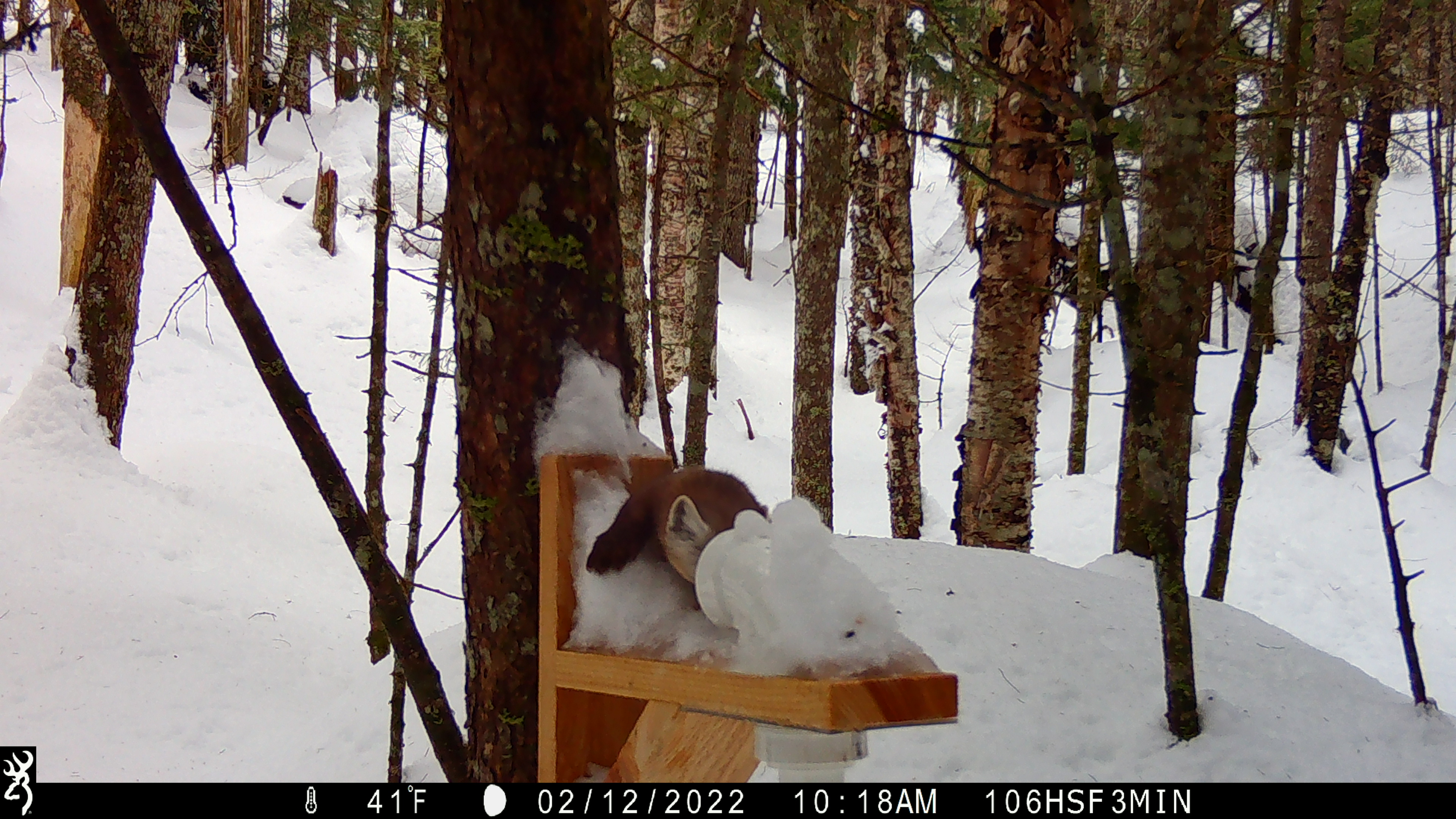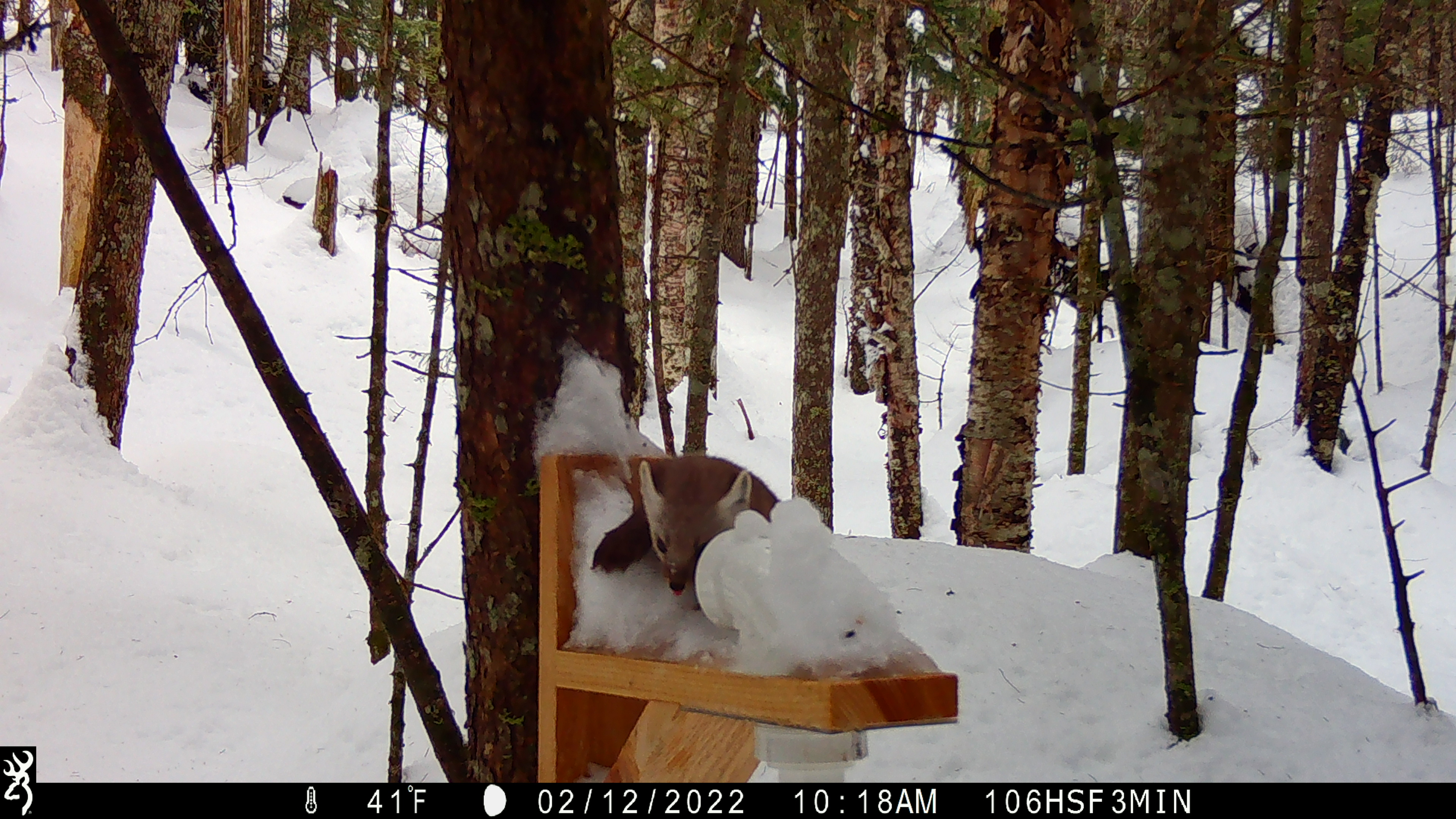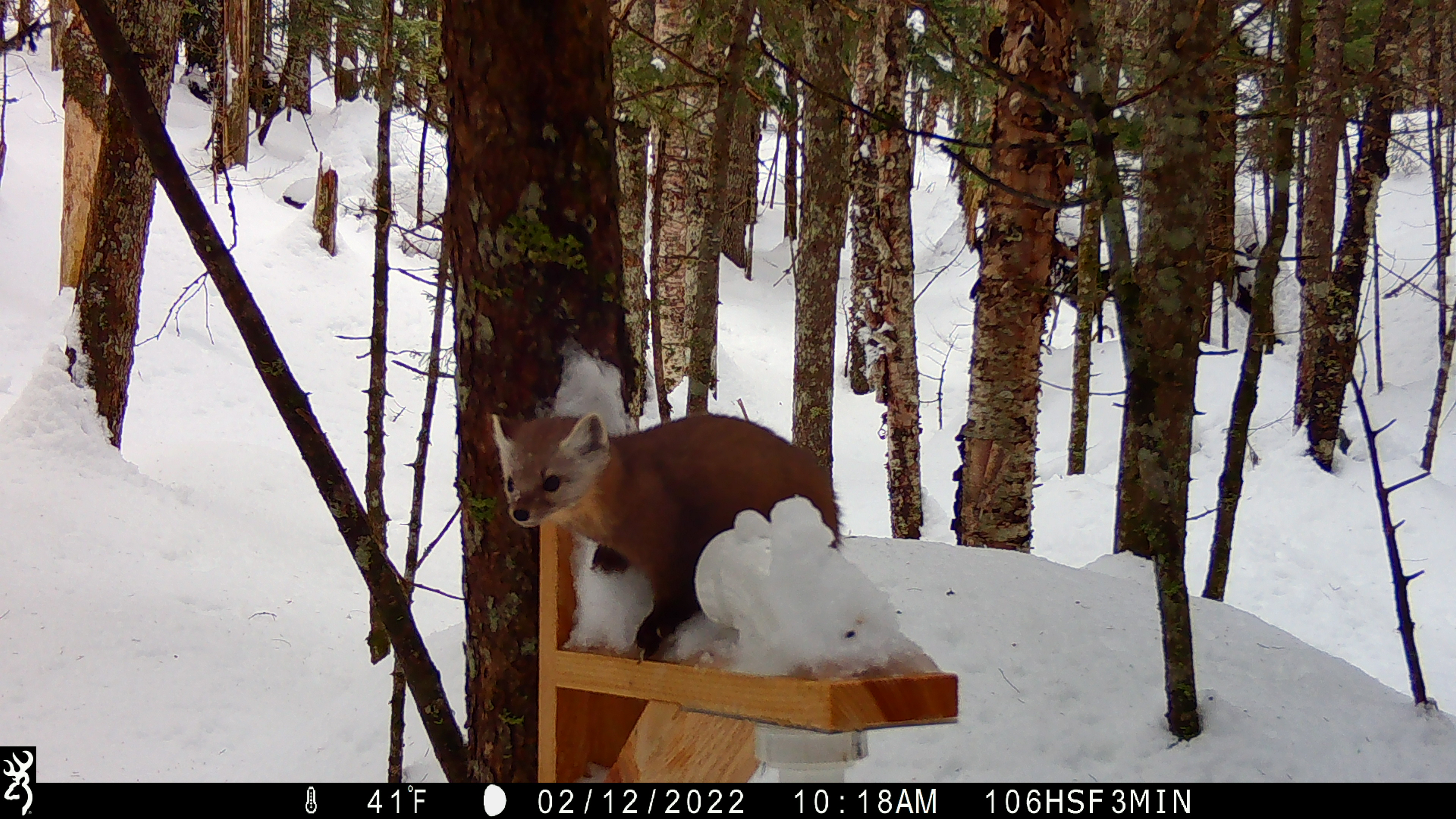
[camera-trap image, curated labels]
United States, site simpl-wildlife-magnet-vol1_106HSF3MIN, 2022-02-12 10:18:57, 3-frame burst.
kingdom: Animalia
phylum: Chordata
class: Mammalia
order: Carnivora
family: Mustelidae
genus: Martes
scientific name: Martes americana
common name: american marten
American marten (Martes americana).